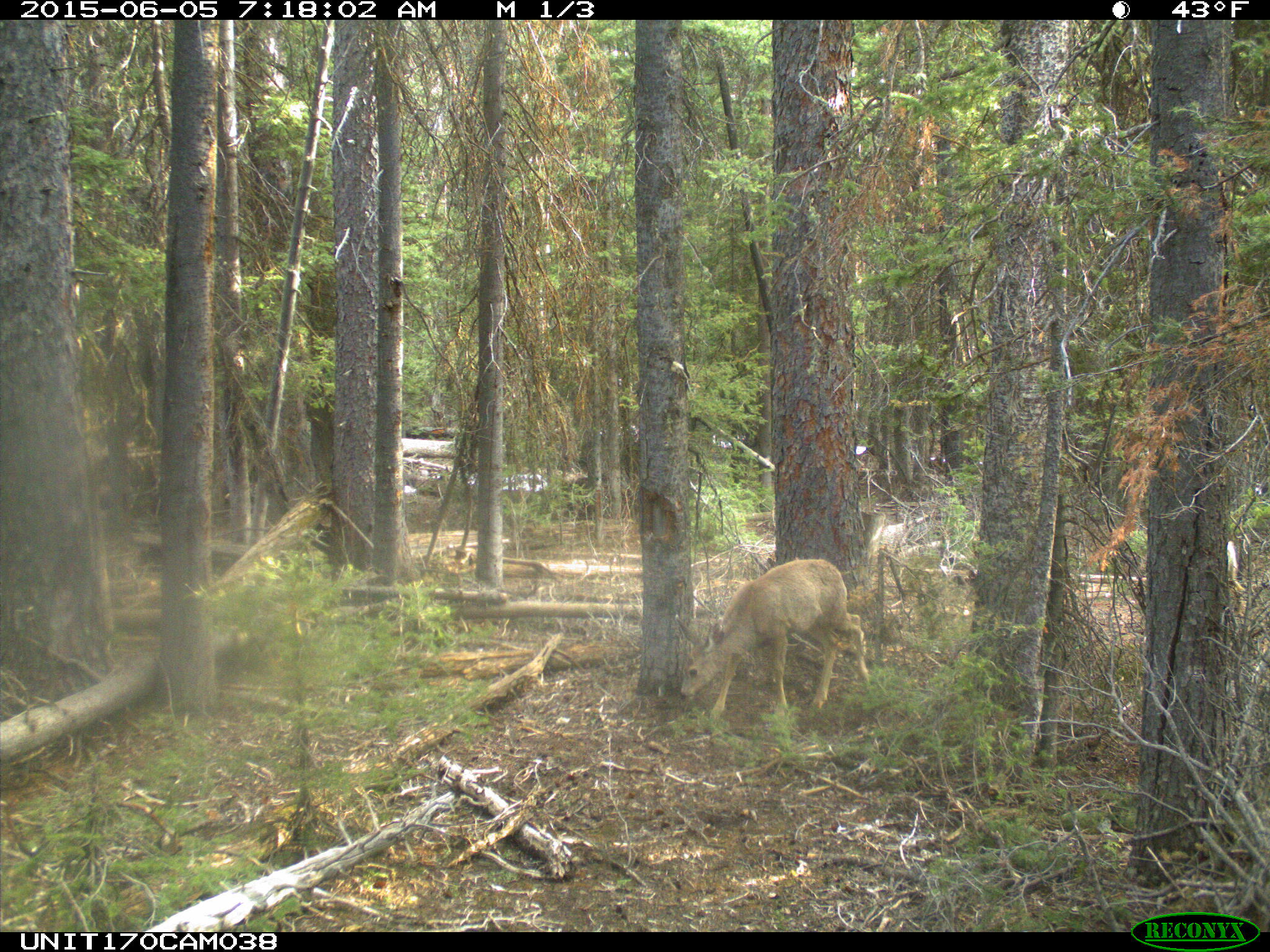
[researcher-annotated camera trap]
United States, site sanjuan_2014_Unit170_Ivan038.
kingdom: Animalia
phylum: Chordata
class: Mammalia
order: Artiodactyla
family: Cervidae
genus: Odocoileus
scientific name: Odocoileus hemionus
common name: mule deer